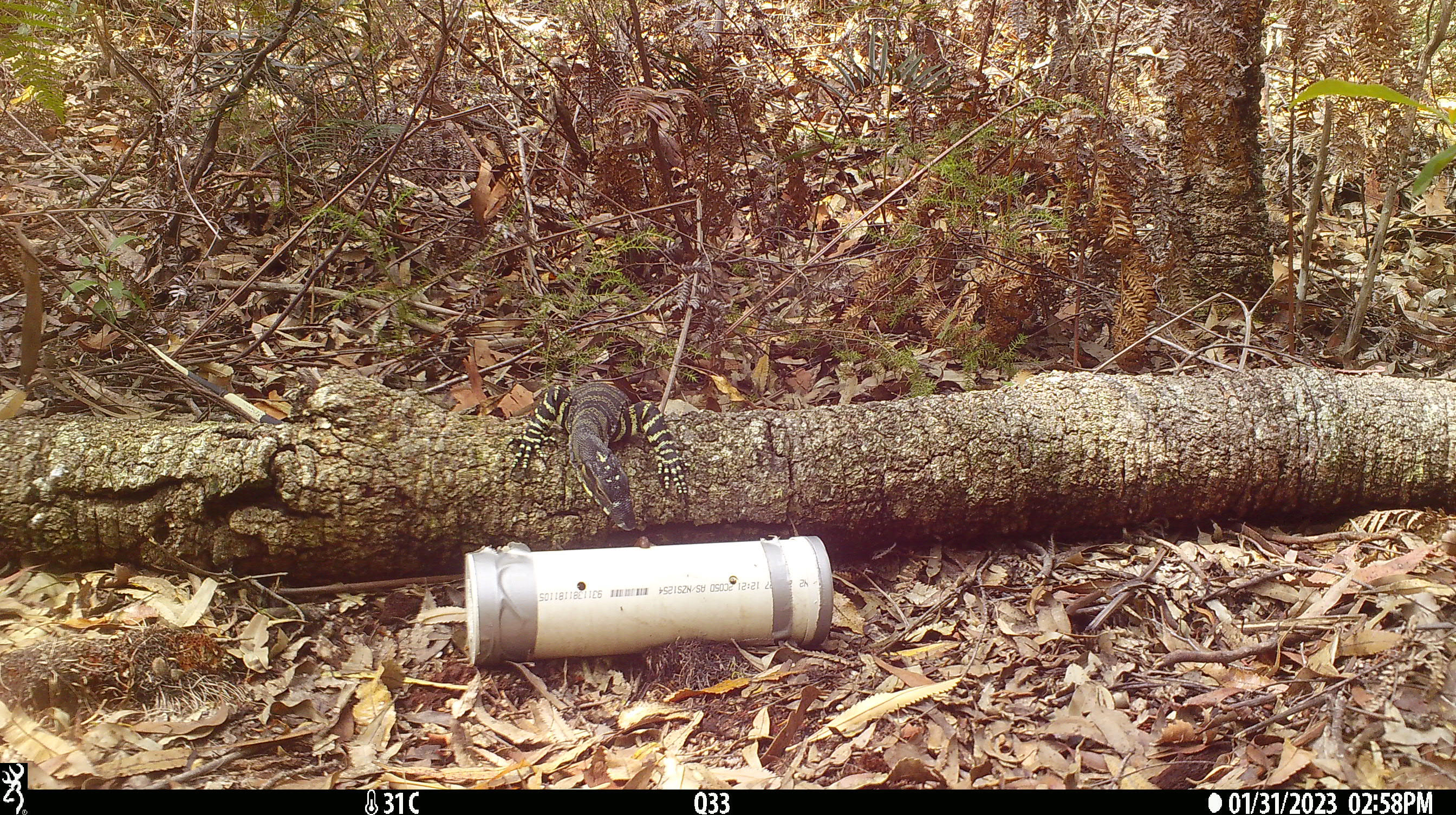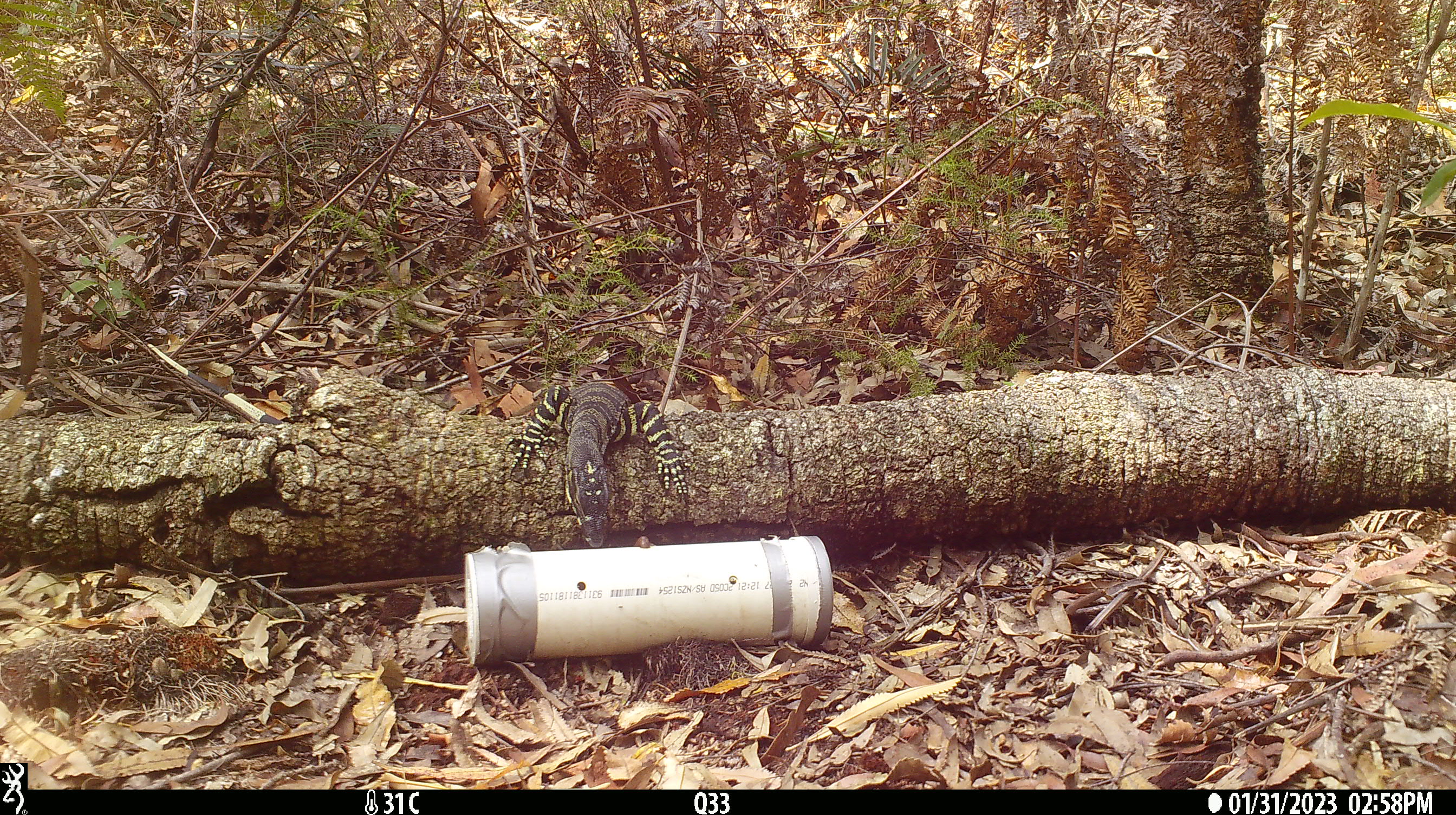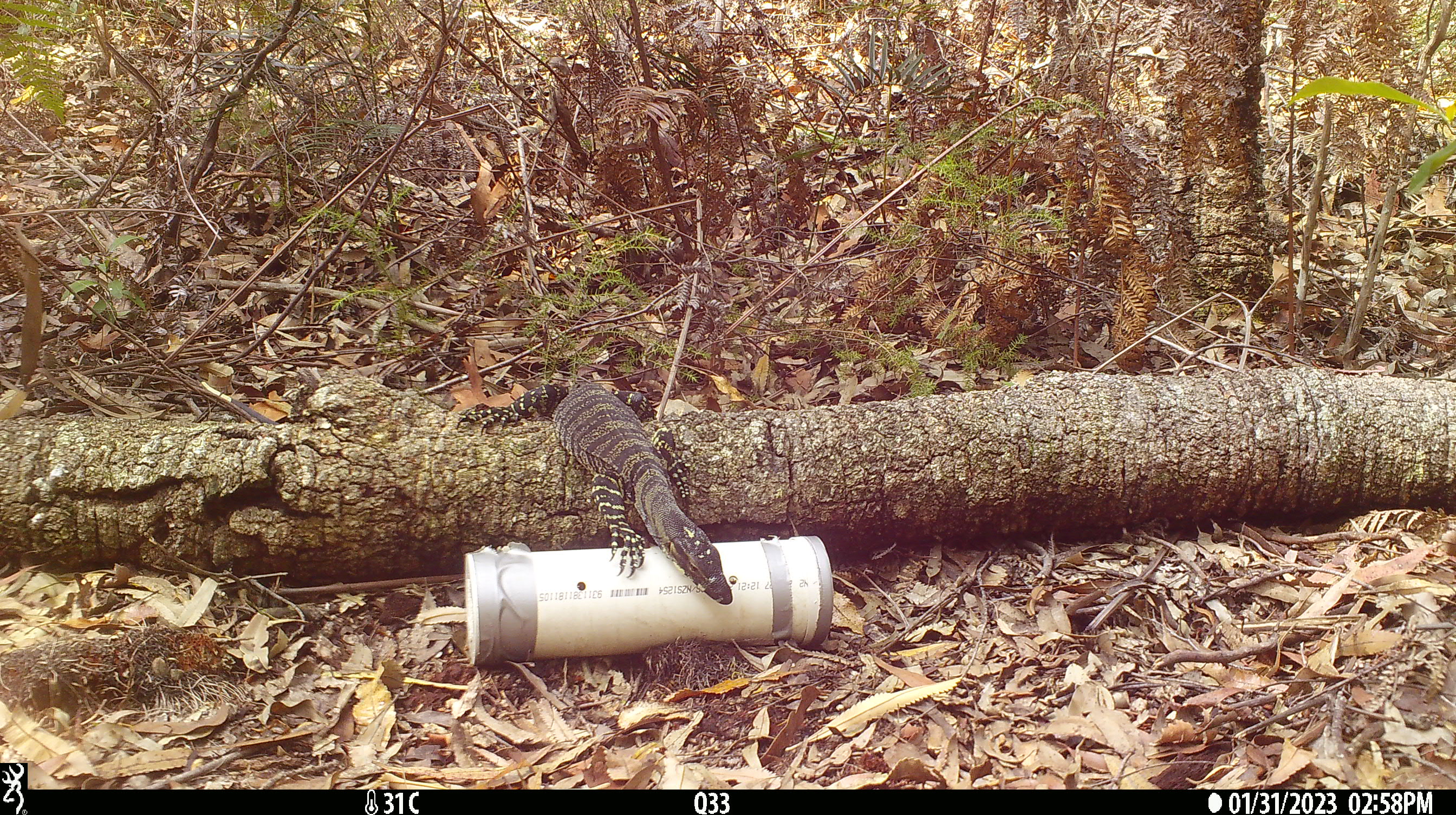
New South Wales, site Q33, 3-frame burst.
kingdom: Animalia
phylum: Chordata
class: Reptilia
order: Squamata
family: Varanidae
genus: Varanus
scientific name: Varanus varius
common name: lace monitor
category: goanna